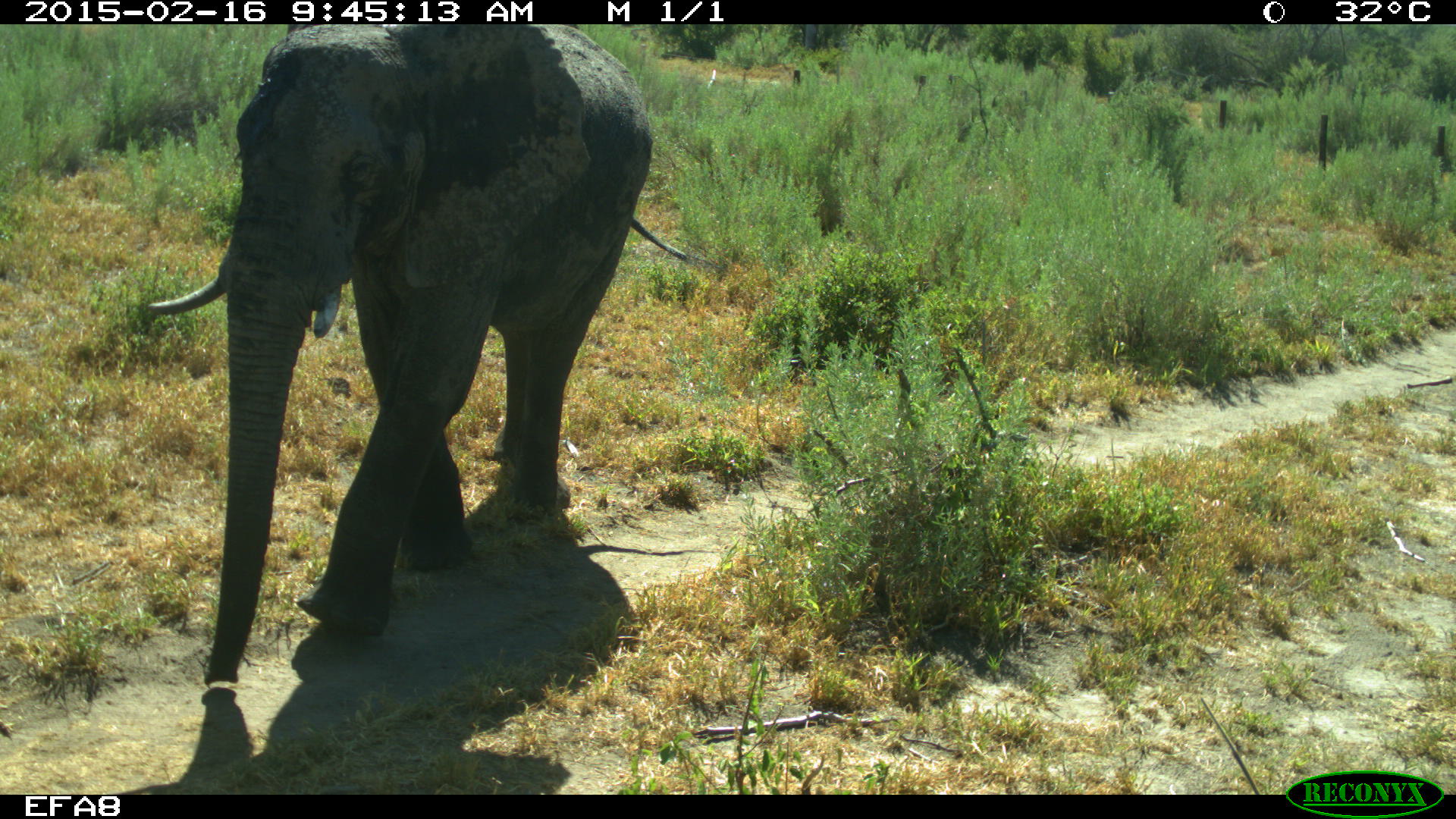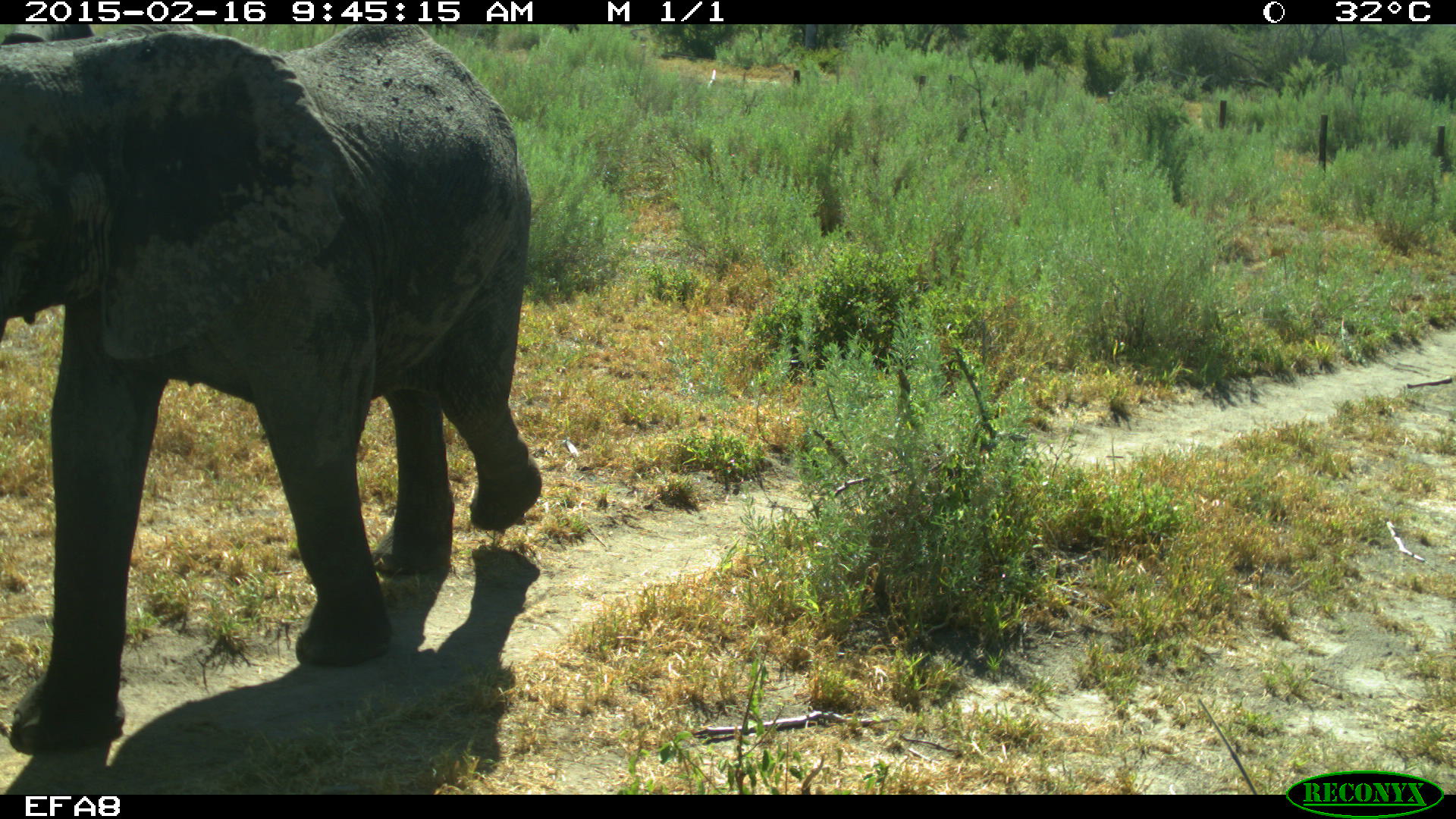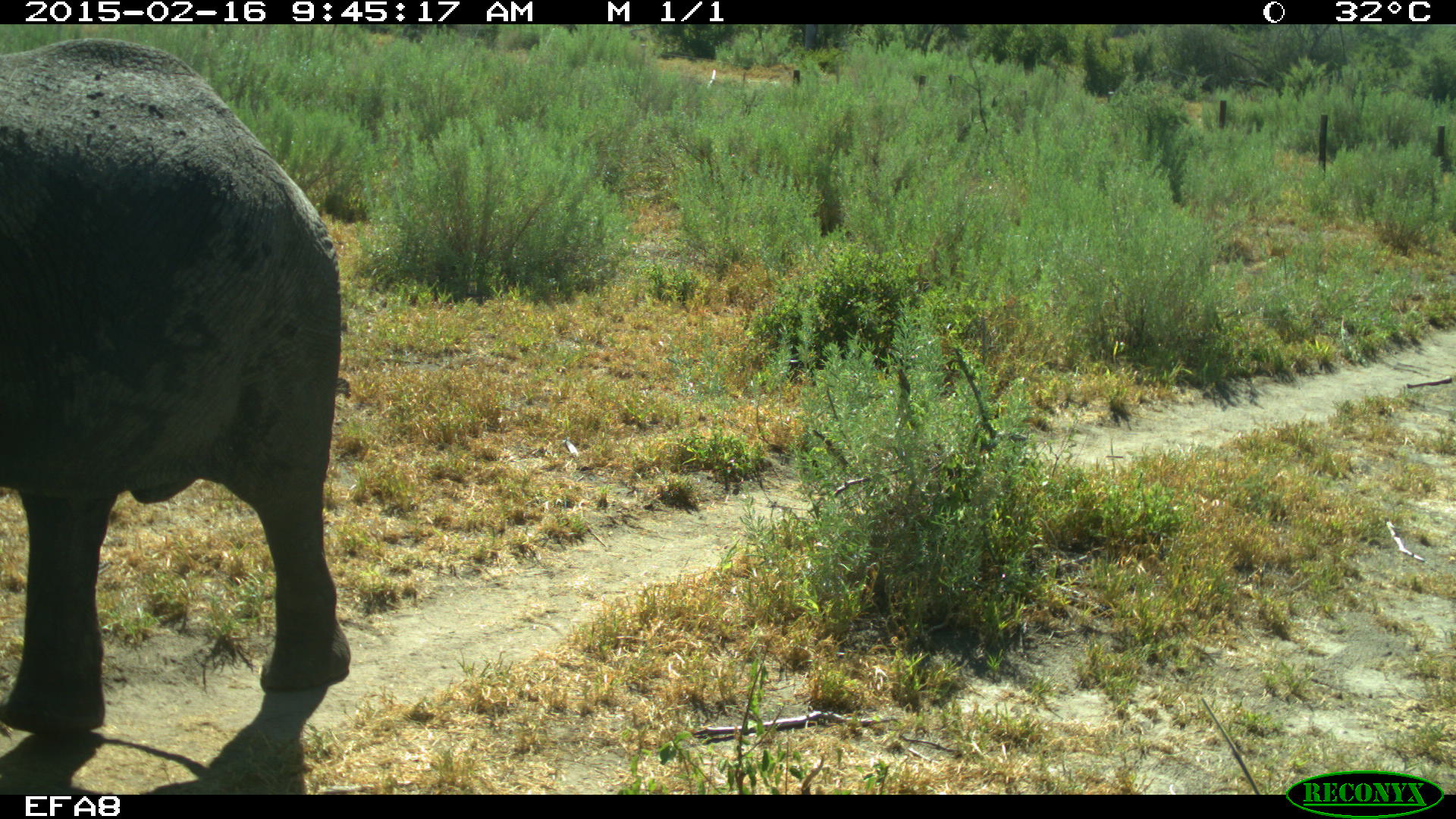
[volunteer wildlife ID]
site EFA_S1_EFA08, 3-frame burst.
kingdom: Animalia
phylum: Chordata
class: Mammalia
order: Proboscidea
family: Elephantidae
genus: Loxodonta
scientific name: Loxodonta africana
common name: african bush elephant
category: elephant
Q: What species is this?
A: Elephant (african bush elephant) (Loxodonta africana).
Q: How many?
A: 1.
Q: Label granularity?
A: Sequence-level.